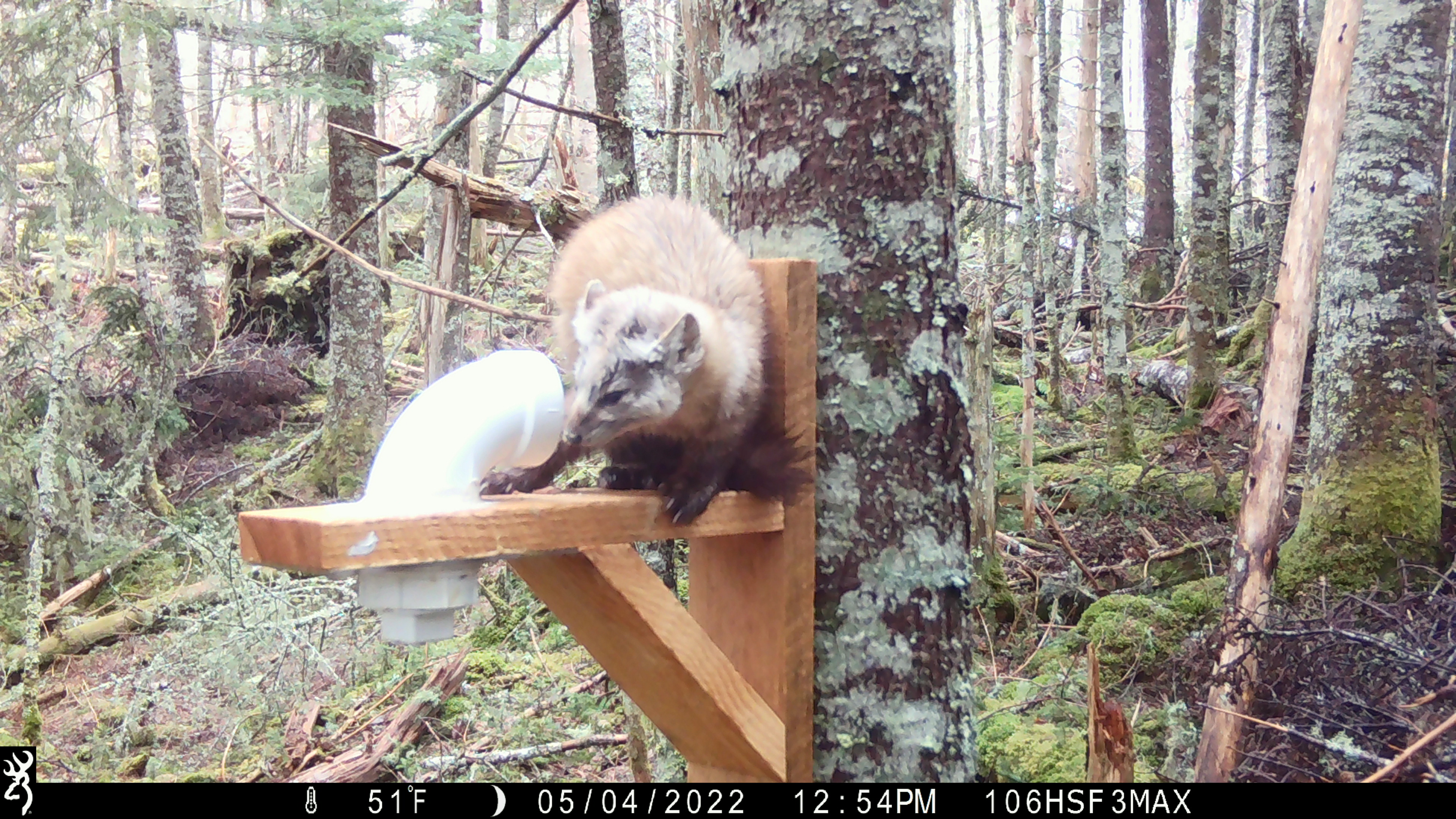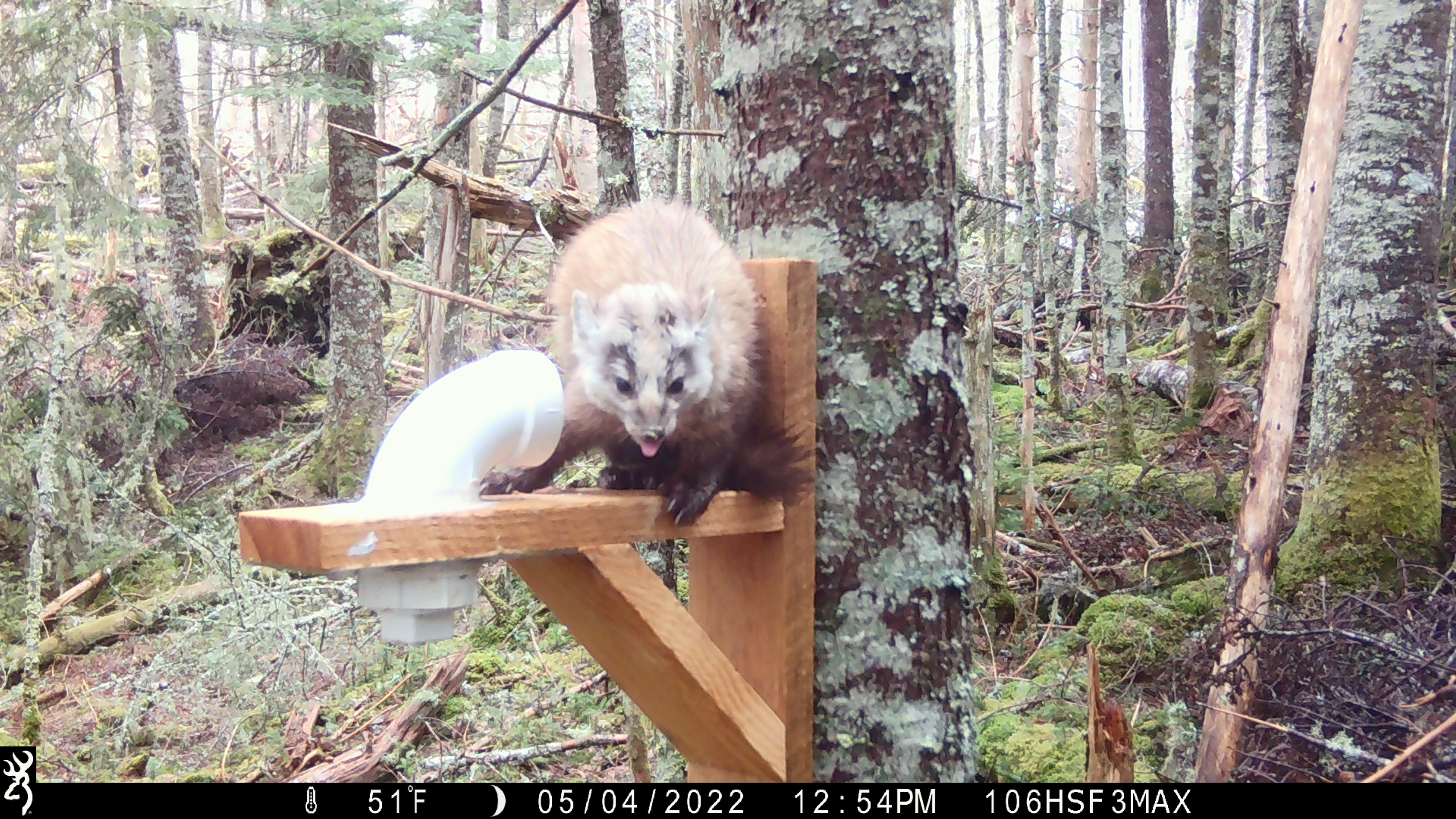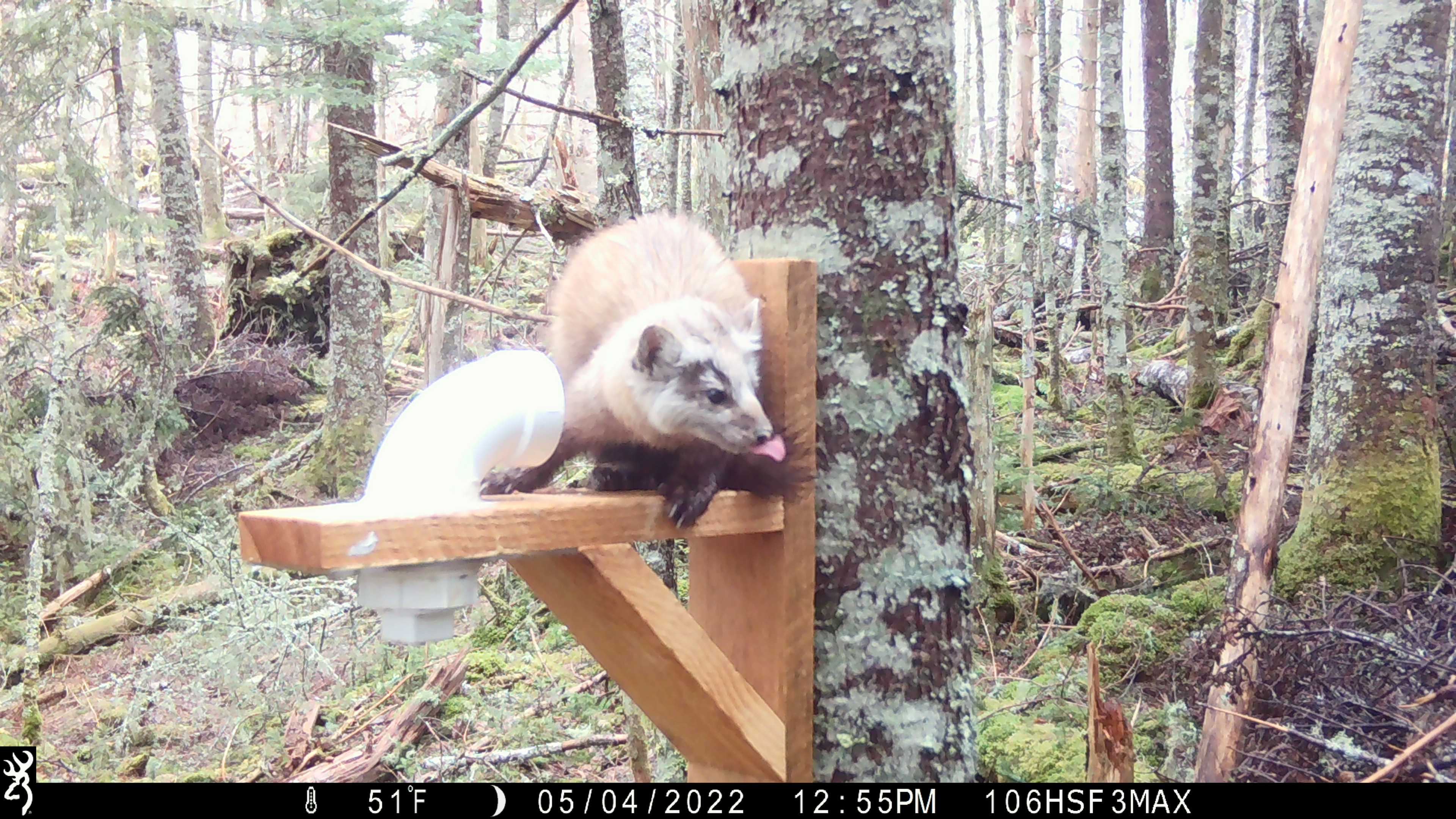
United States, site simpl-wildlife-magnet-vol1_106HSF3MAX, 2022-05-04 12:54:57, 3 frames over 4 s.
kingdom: Animalia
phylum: Chordata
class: Mammalia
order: Carnivora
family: Mustelidae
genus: Martes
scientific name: Martes americana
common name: american marten